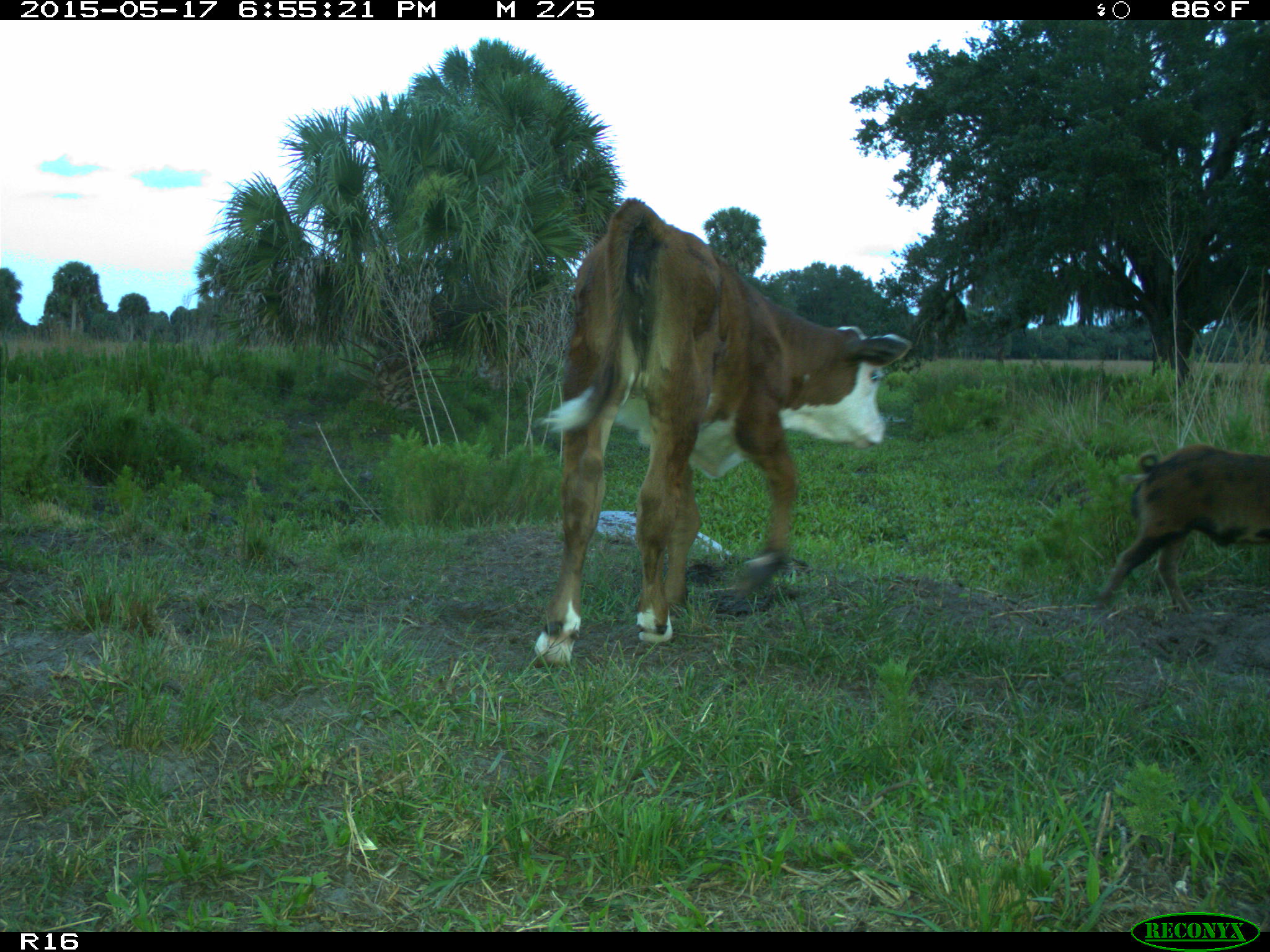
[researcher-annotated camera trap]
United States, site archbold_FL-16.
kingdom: Animalia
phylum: Chordata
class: Mammalia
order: Artiodactyla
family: Suidae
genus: Sus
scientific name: Sus scrofa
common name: wild boar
Sus scrofa (wild boar).